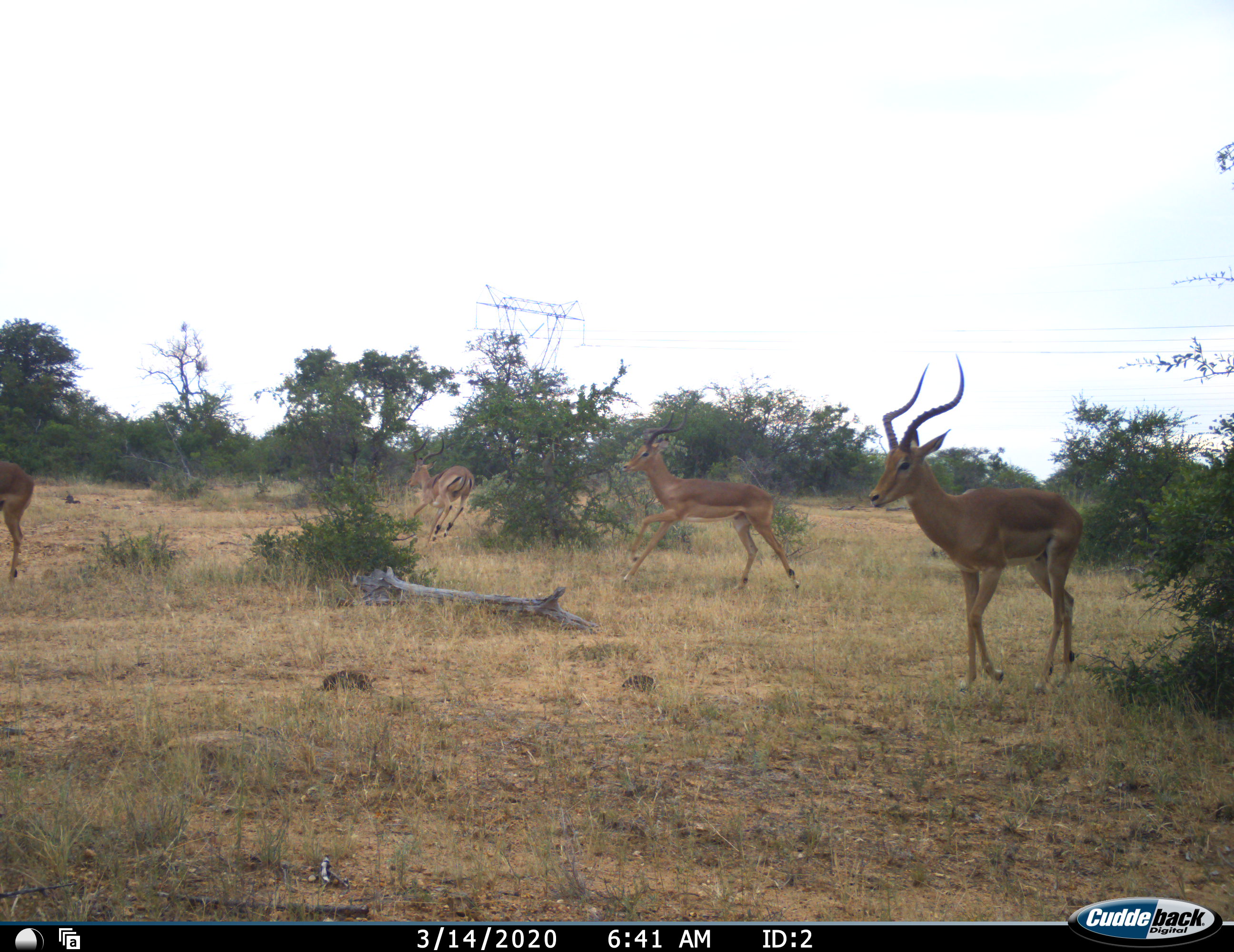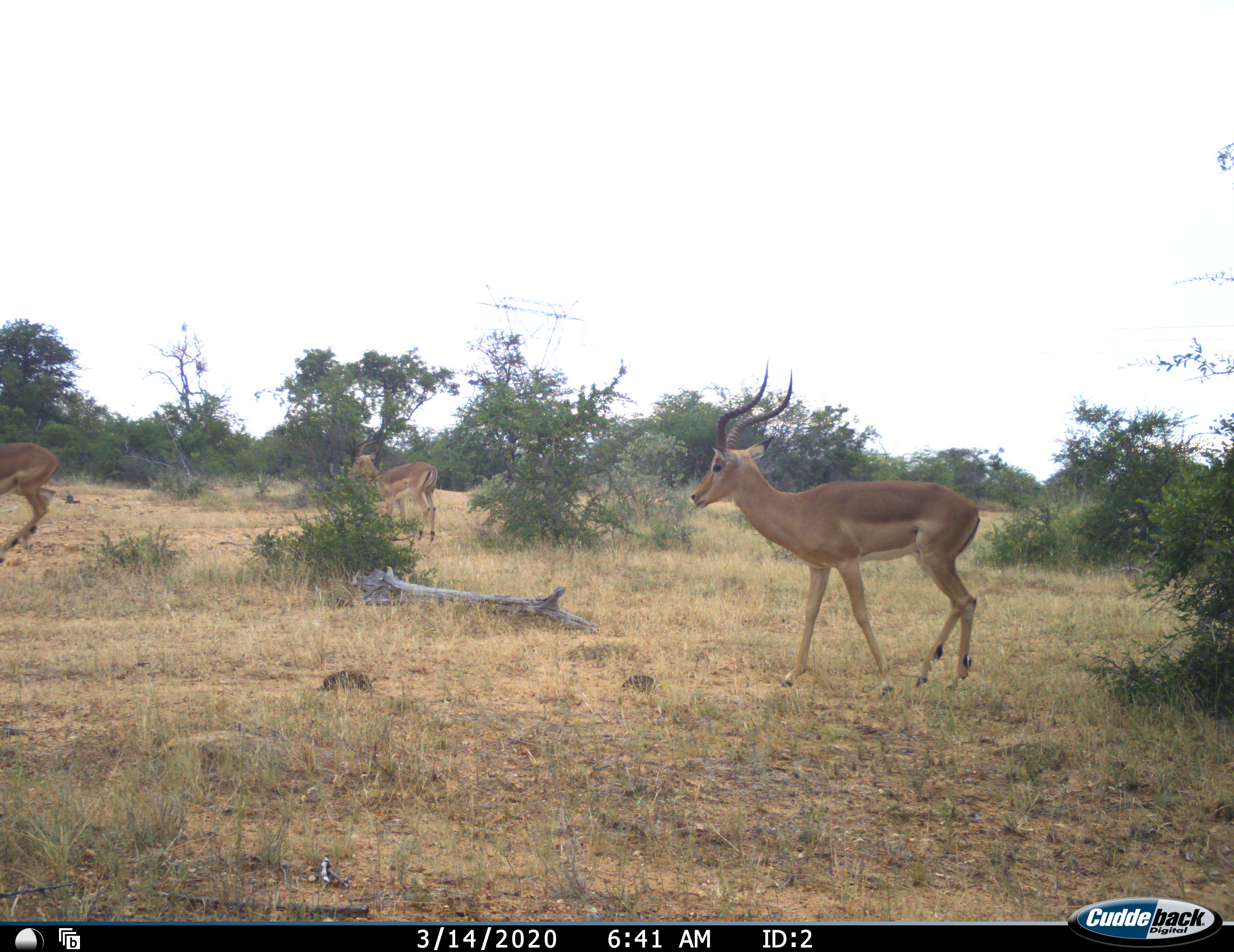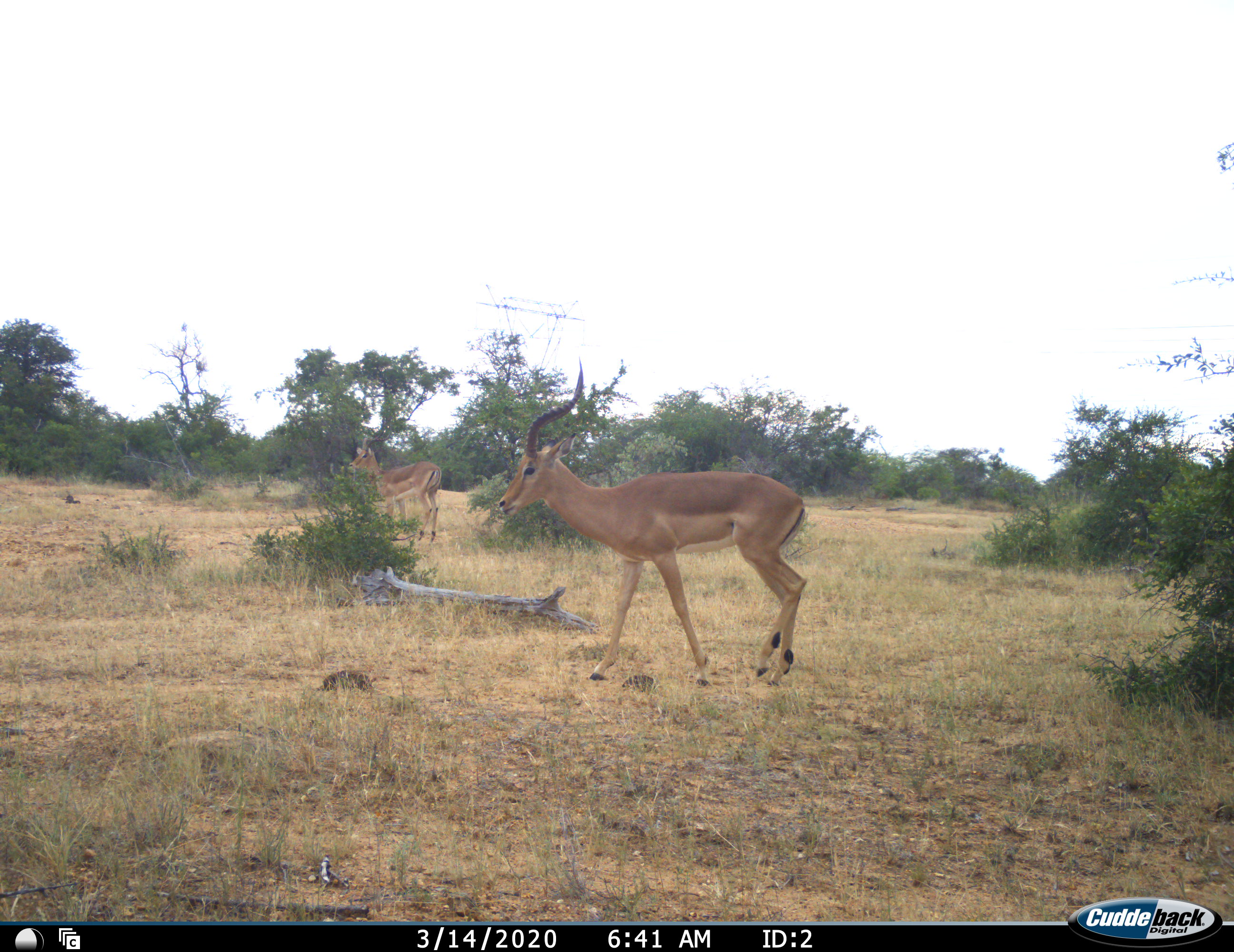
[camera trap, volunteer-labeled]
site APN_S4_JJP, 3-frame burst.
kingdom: Animalia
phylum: Chordata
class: Mammalia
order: Artiodactyla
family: Bovidae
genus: Aepyceros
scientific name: Aepyceros melampus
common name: impala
Impala (Aepyceros melampus), count 4. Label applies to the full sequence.